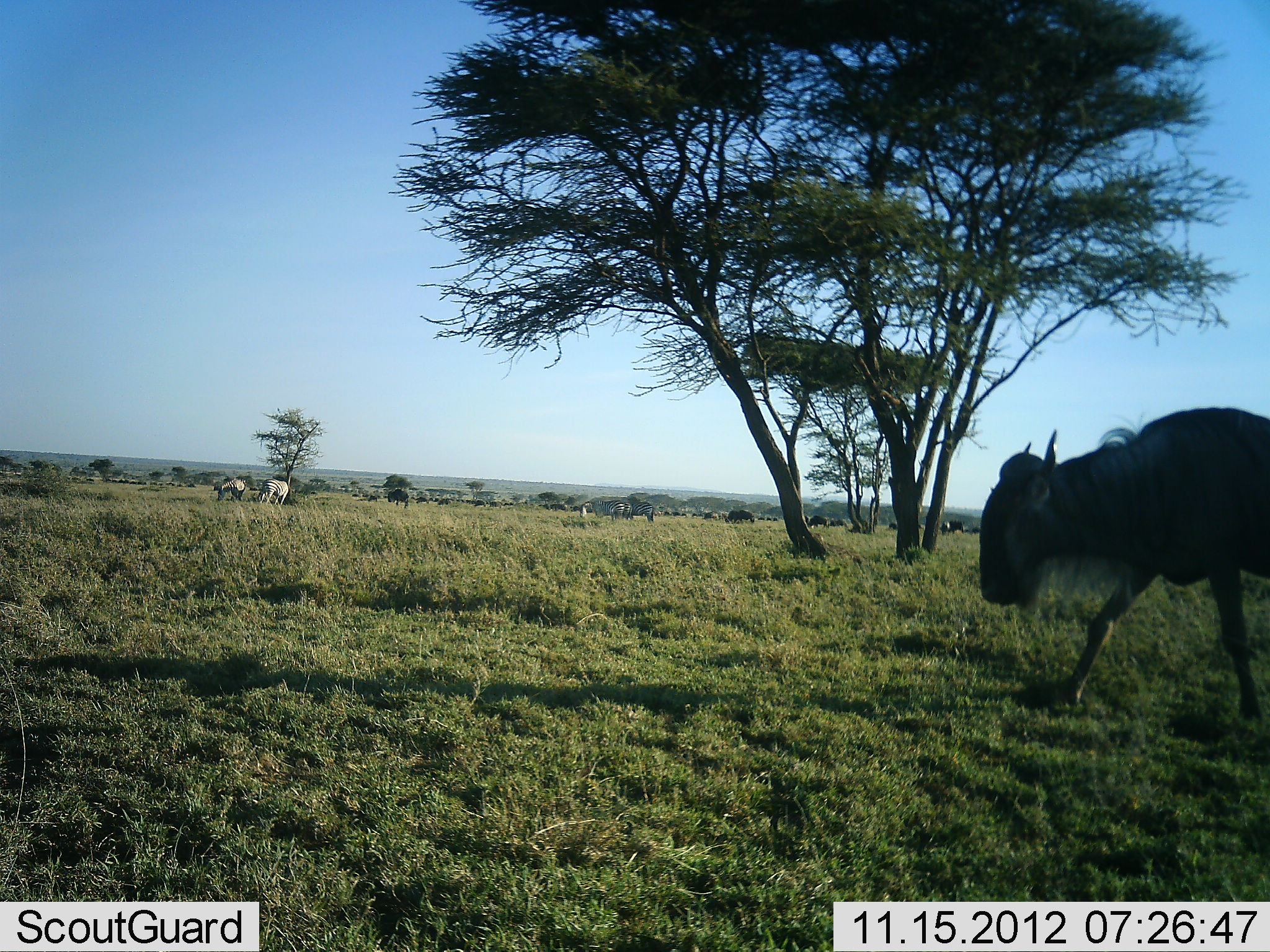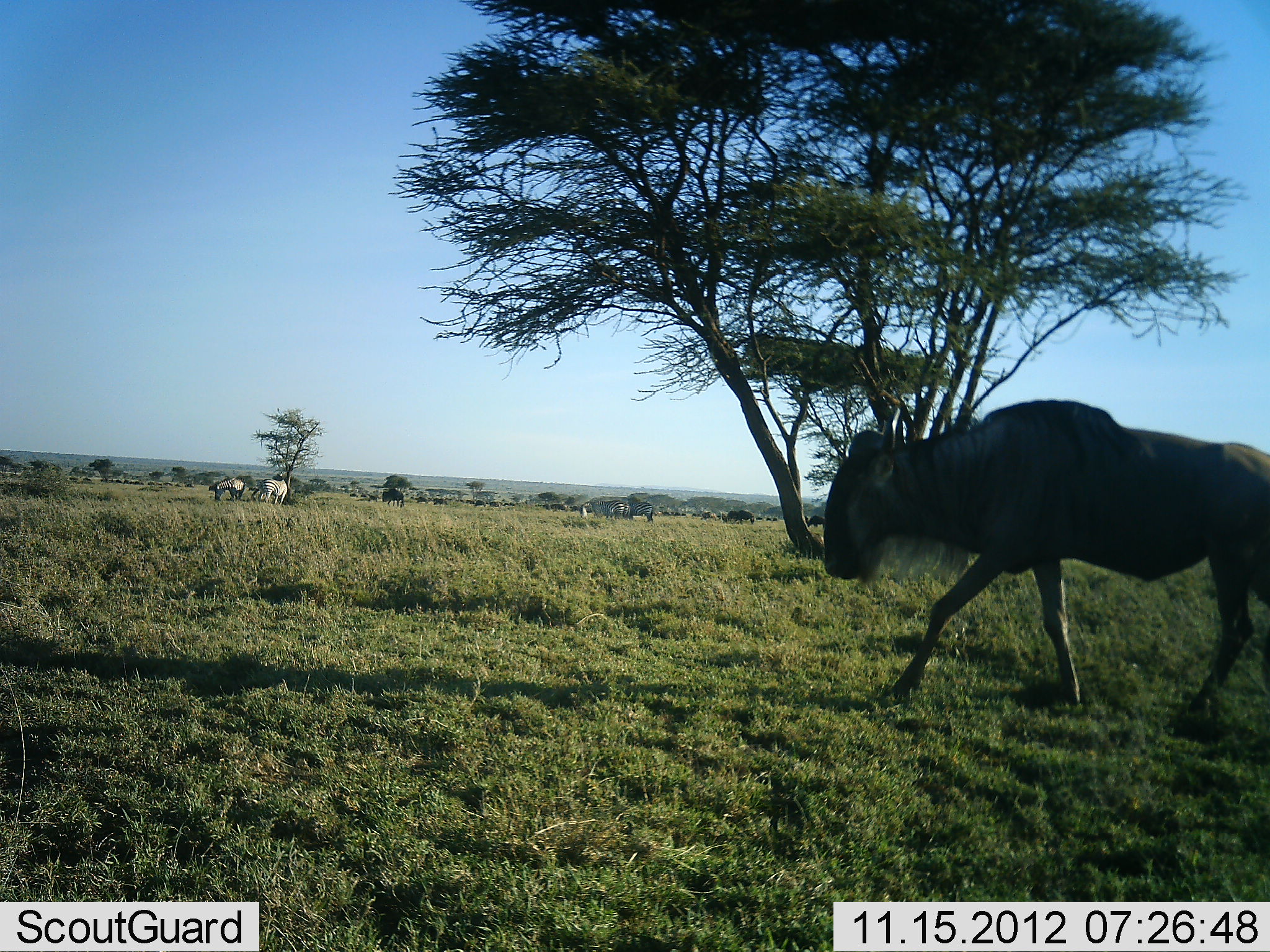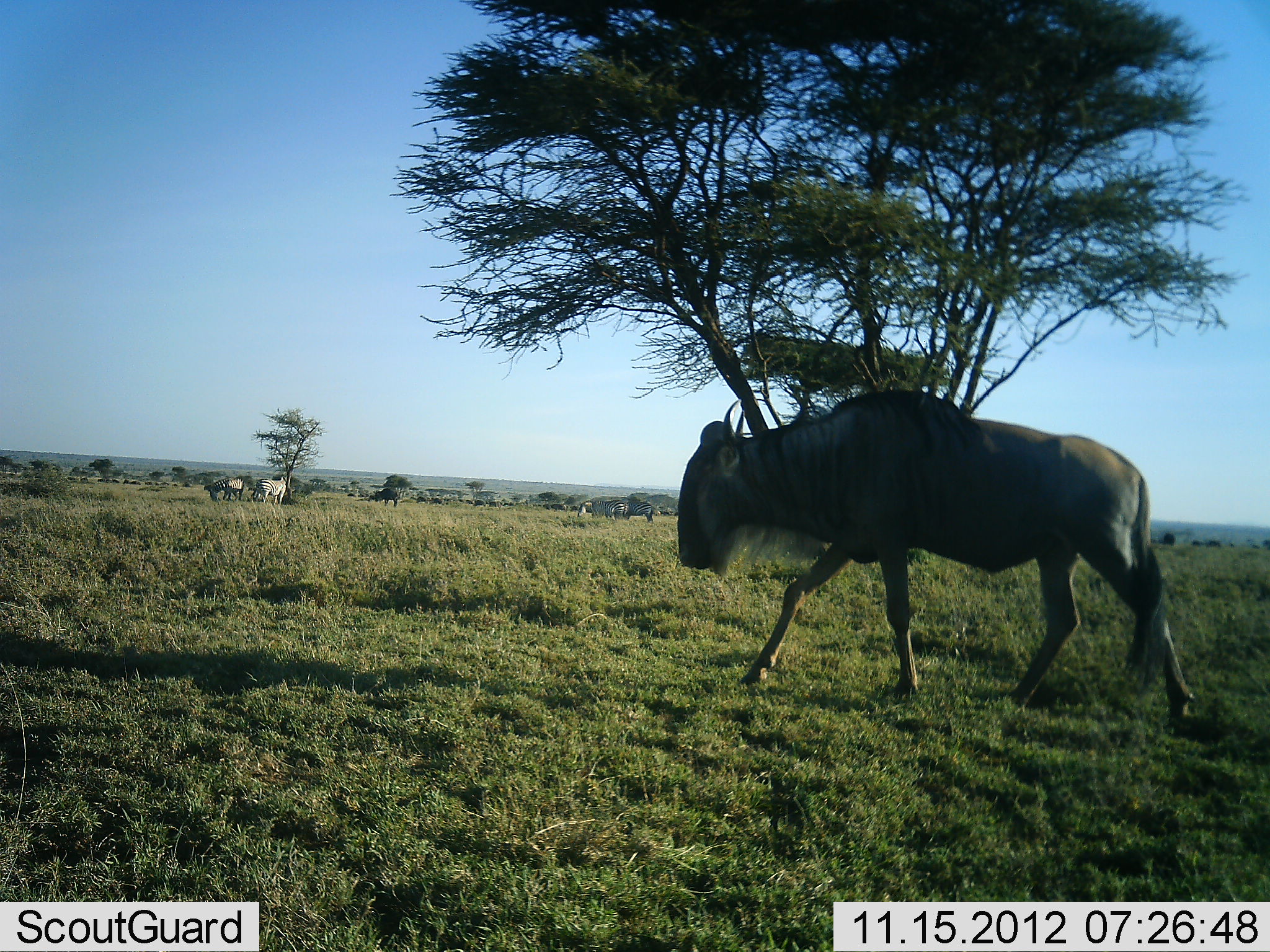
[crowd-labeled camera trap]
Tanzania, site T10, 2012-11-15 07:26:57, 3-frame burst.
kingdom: Animalia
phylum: Chordata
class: Mammalia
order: Artiodactyla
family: Bovidae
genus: Connochaetes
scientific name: Connochaetes taurinus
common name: blue wildebeest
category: wildebeest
Wildebeest (blue wildebeest) (Connochaetes taurinus), count 2. Behavior (volunteer vote fractions): standing 33%, resting 0%, moving 100%, interacting 0%. Young present (vote fraction): 0%. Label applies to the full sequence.